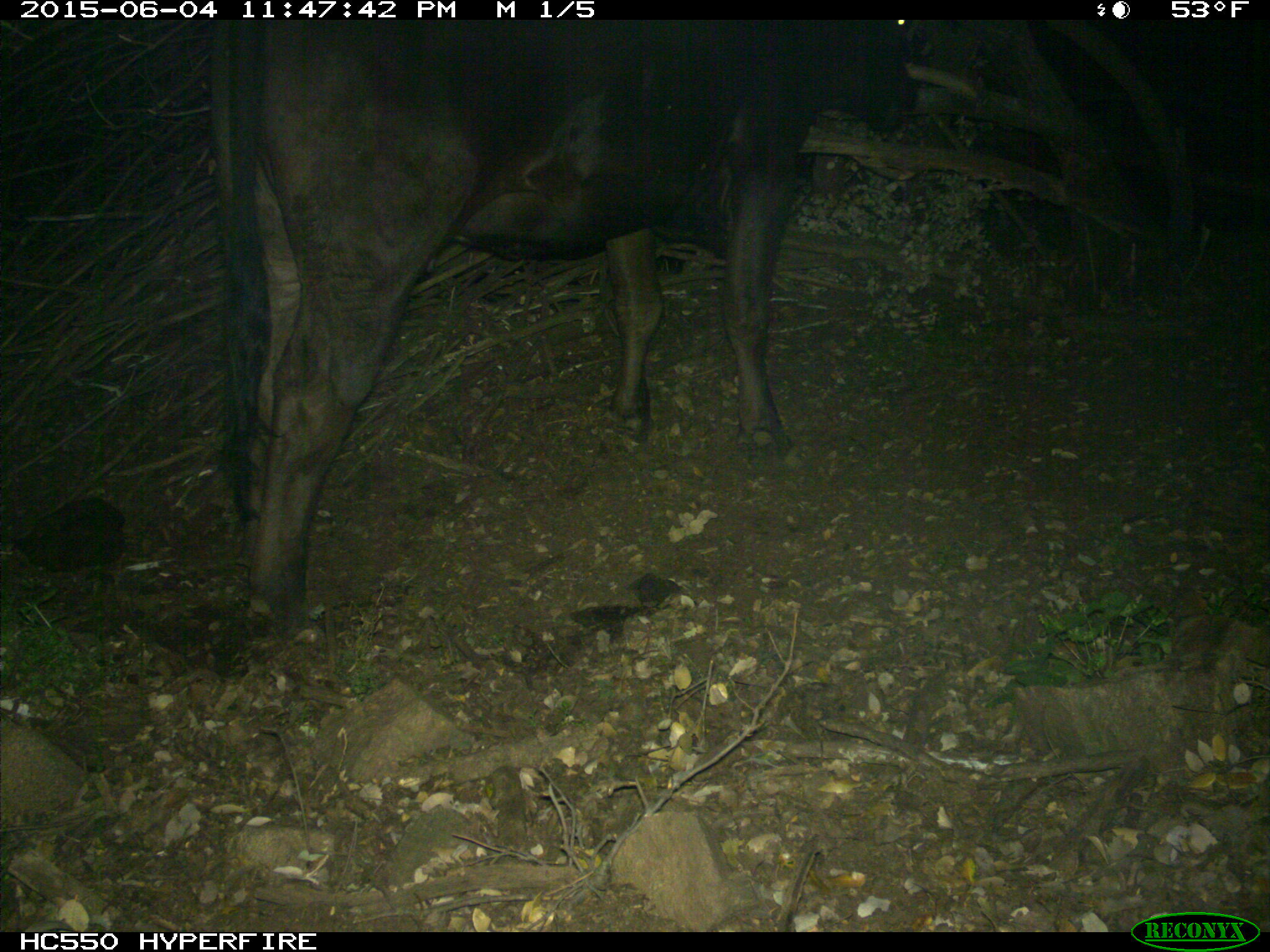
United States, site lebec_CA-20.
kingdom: Animalia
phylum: Chordata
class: Mammalia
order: Artiodactyla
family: Bovidae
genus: Bos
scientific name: Bos taurus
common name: domestic cow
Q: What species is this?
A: Bos taurus (domestic cow).